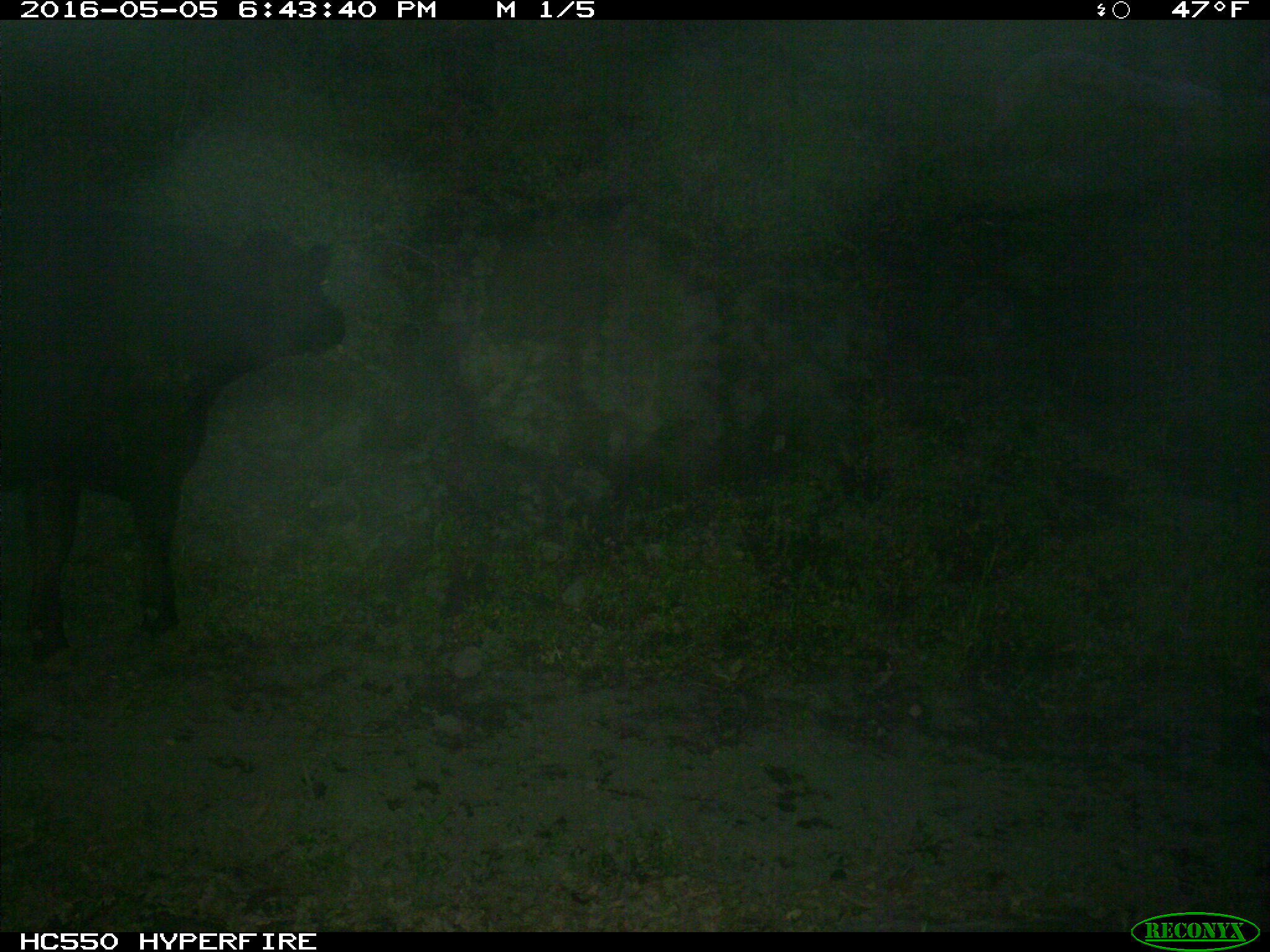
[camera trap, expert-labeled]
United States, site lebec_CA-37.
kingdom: Animalia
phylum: Chordata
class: Mammalia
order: Artiodactyla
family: Bovidae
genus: Bos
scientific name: Bos taurus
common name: domestic cow